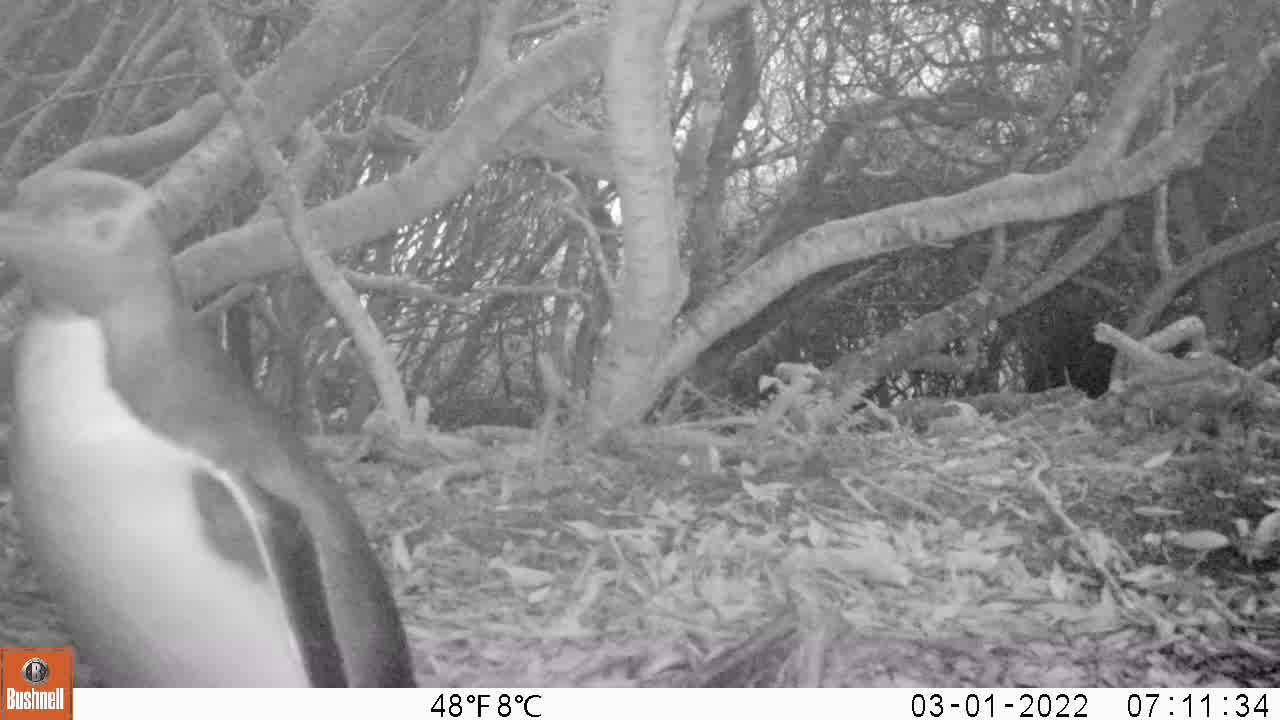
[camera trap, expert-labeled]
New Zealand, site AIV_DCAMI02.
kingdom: Animalia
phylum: Chordata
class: Aves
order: Sphenisciformes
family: Spheniscidae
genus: Megadyptes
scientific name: Megadyptes antipodes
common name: yellow-eyed penguin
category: yellow eyed penguin